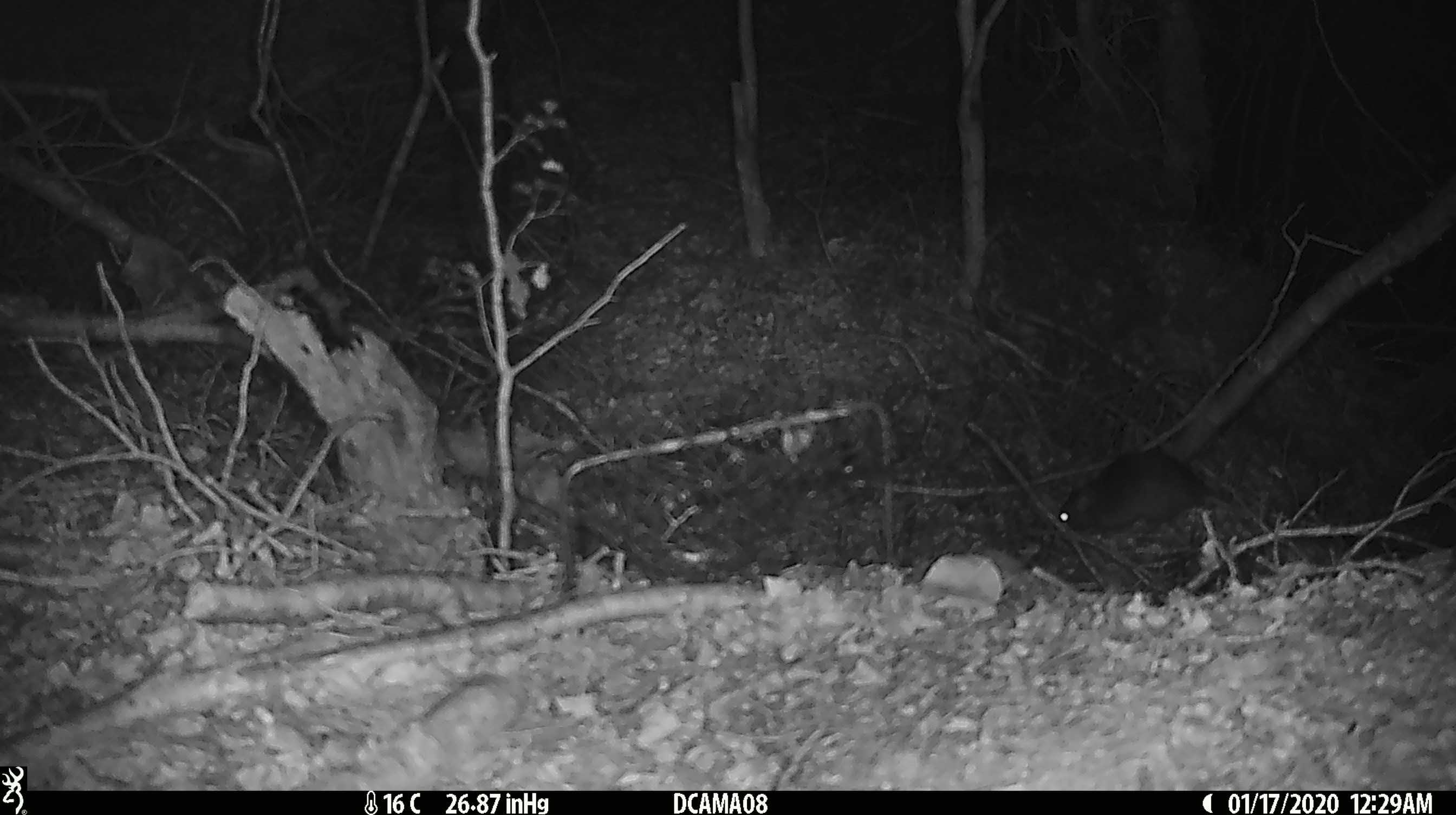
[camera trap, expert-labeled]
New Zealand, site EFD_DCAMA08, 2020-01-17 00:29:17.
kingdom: Animalia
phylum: Chordata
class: Mammalia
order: Rodentia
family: Muridae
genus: Mus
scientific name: Mus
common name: mouse